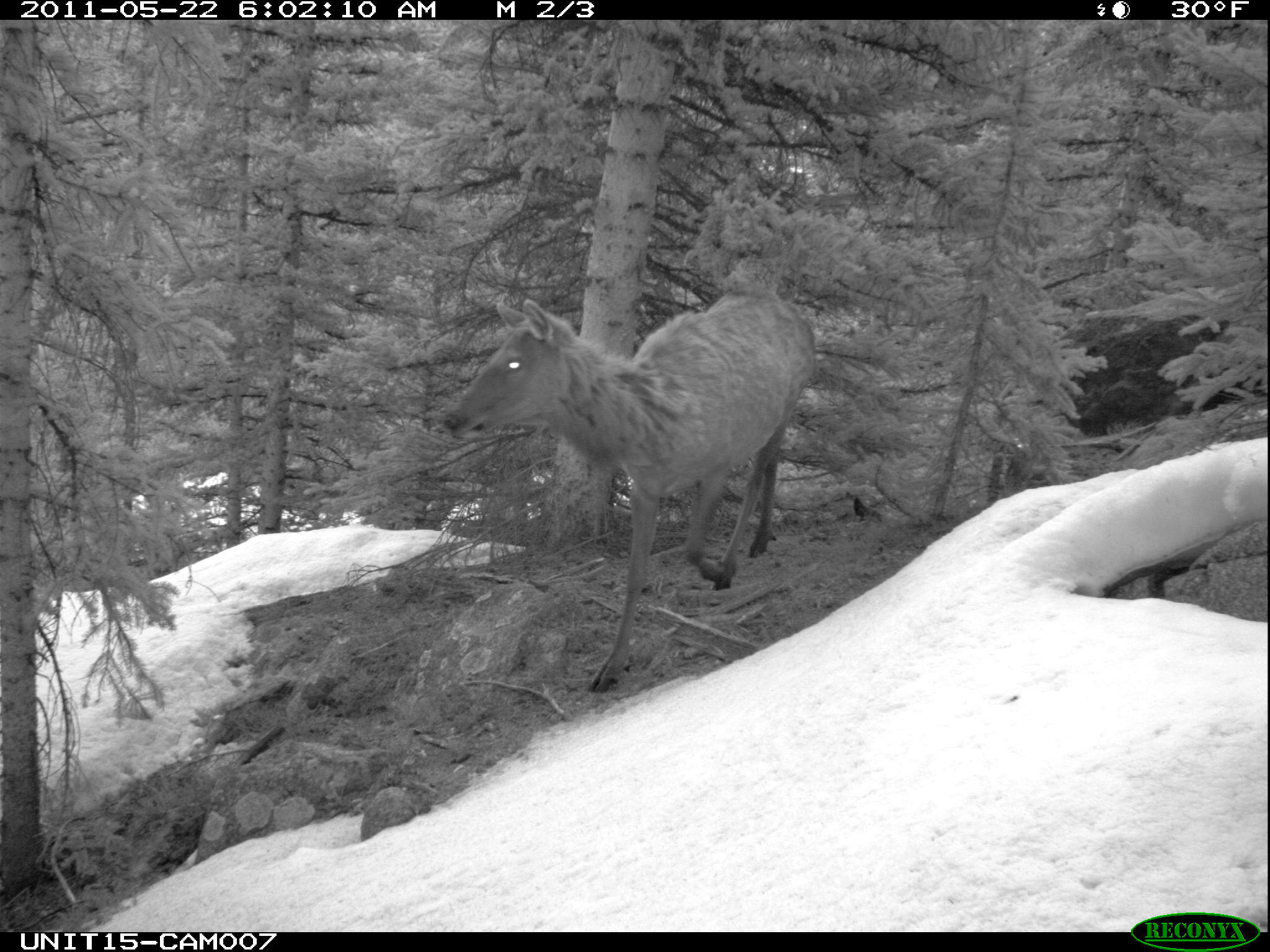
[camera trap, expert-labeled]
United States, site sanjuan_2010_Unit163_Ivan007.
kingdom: Animalia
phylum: Chordata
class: Mammalia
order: Artiodactyla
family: Cervidae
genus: Cervus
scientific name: Cervus elaphus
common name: red deer